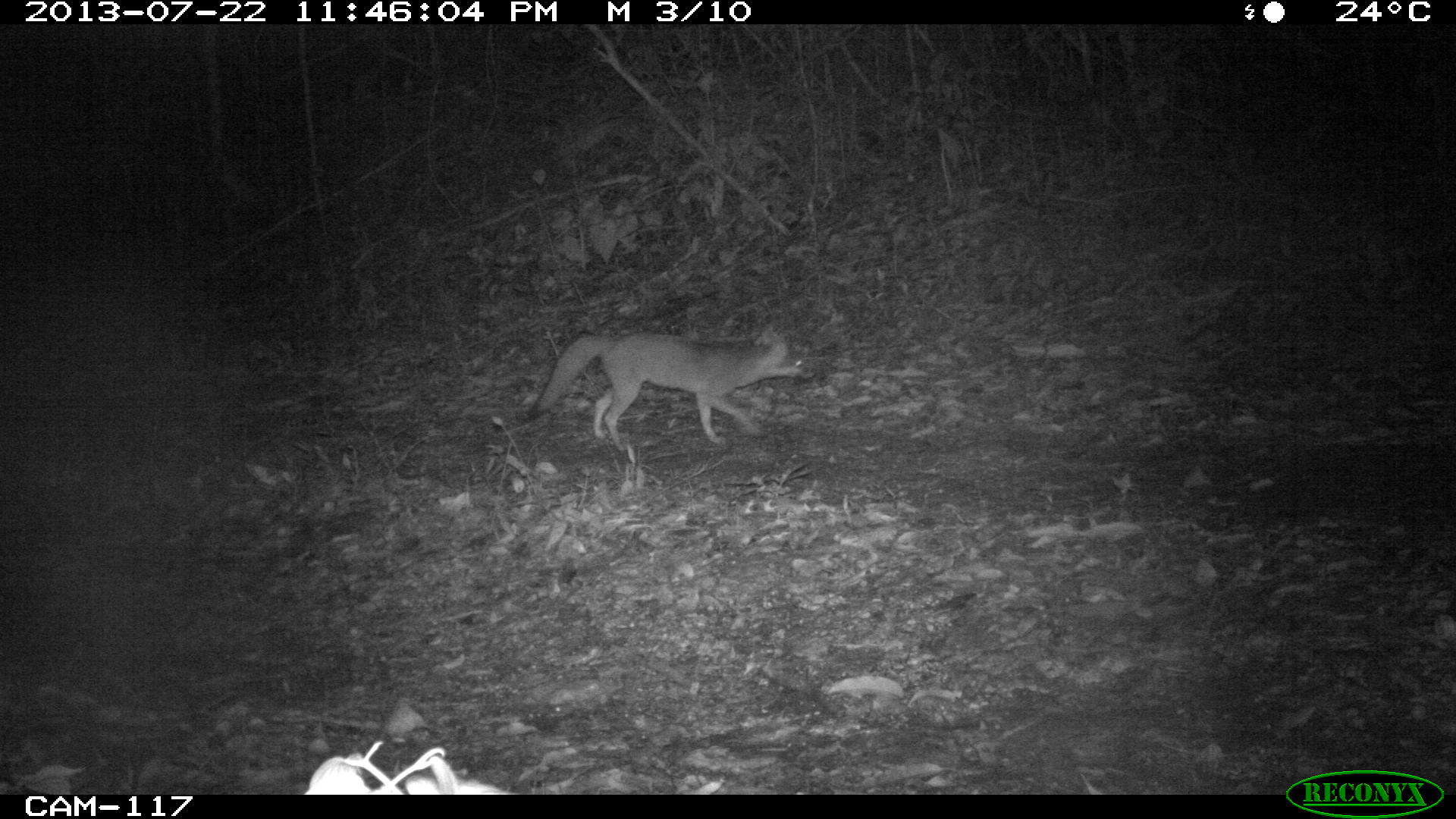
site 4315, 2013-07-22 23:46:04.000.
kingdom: Animalia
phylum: Chordata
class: Mammalia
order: Carnivora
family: Canidae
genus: Urocyon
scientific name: Urocyon cinereoargenteus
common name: gray fox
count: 1